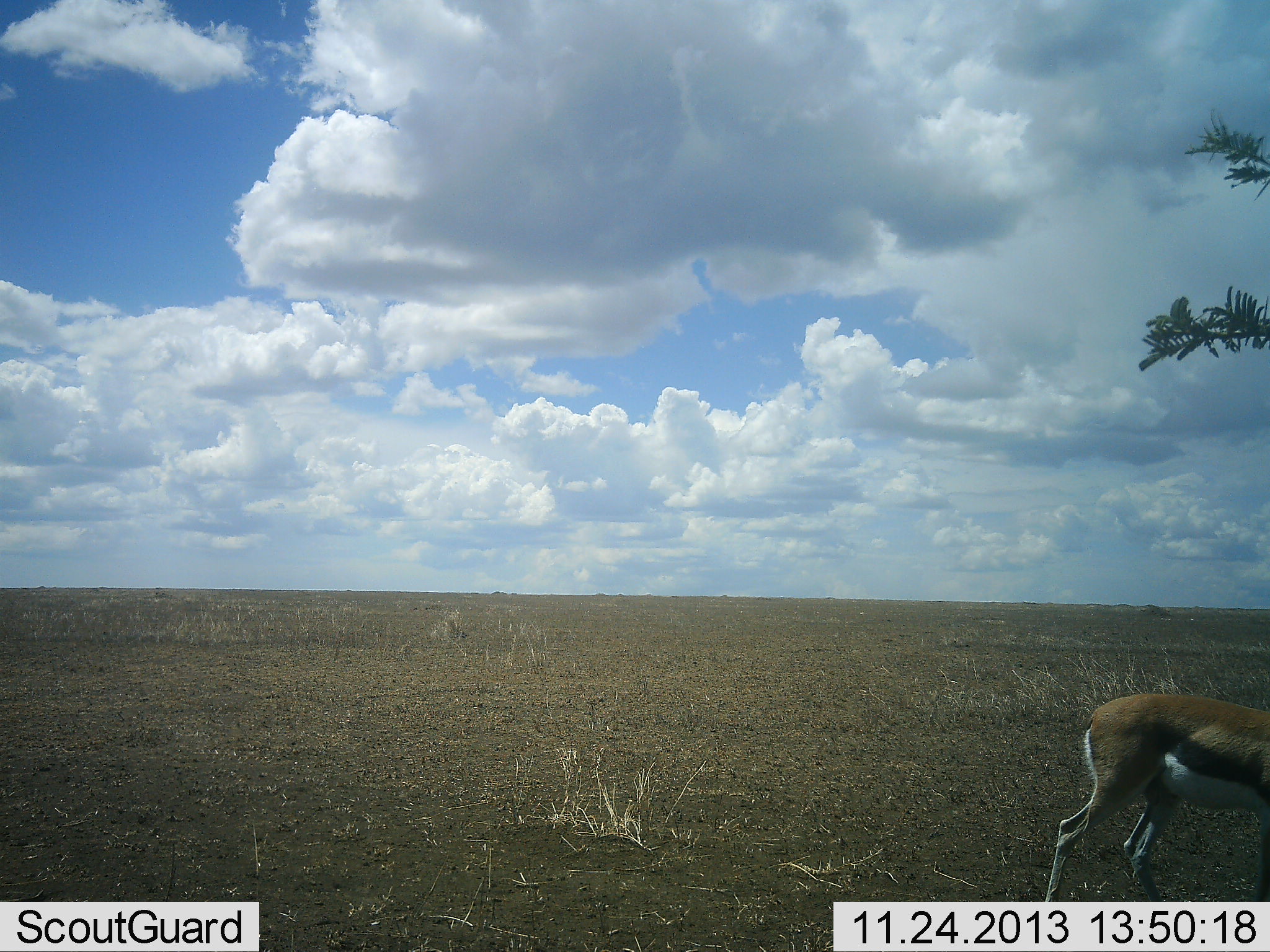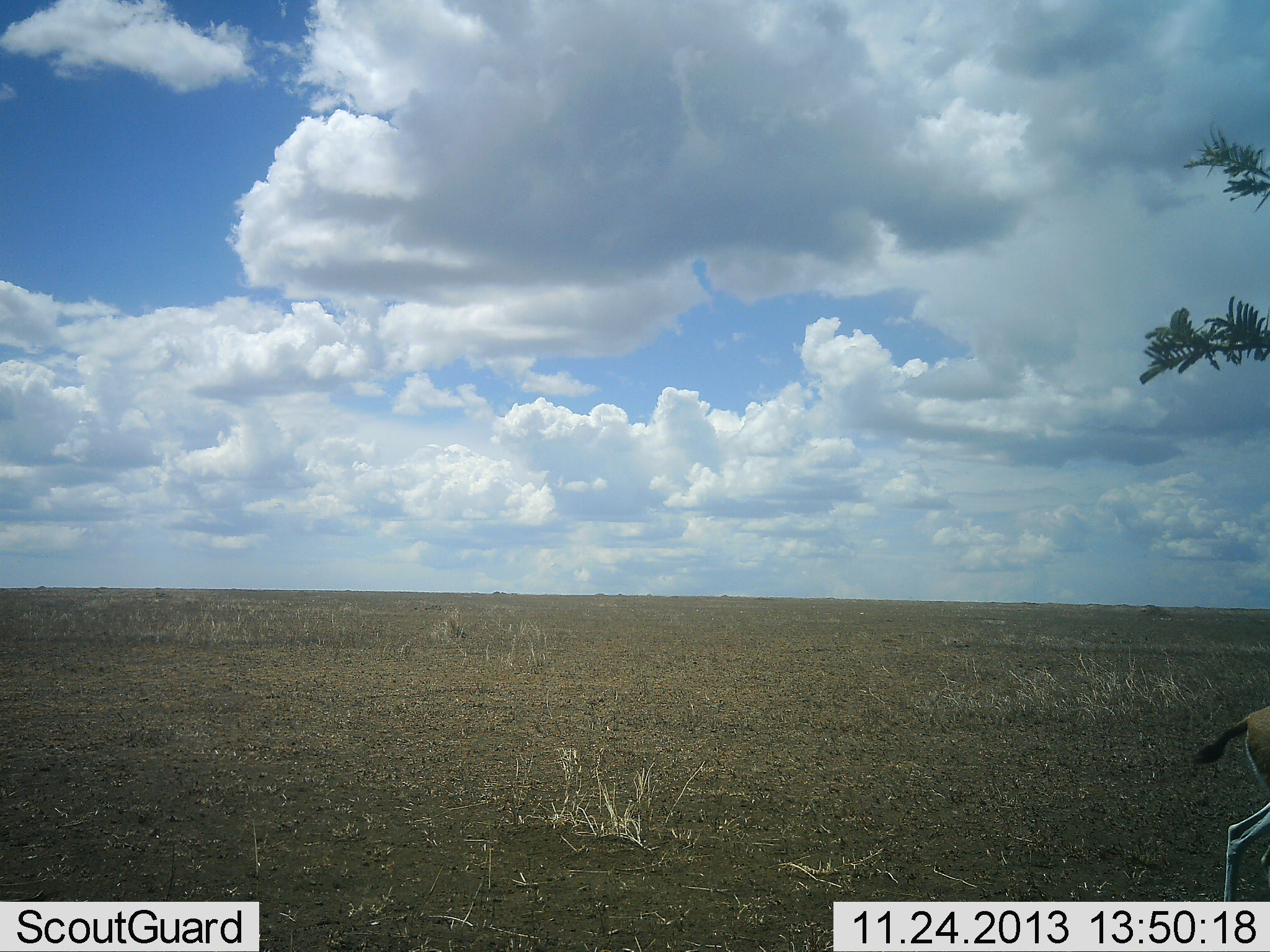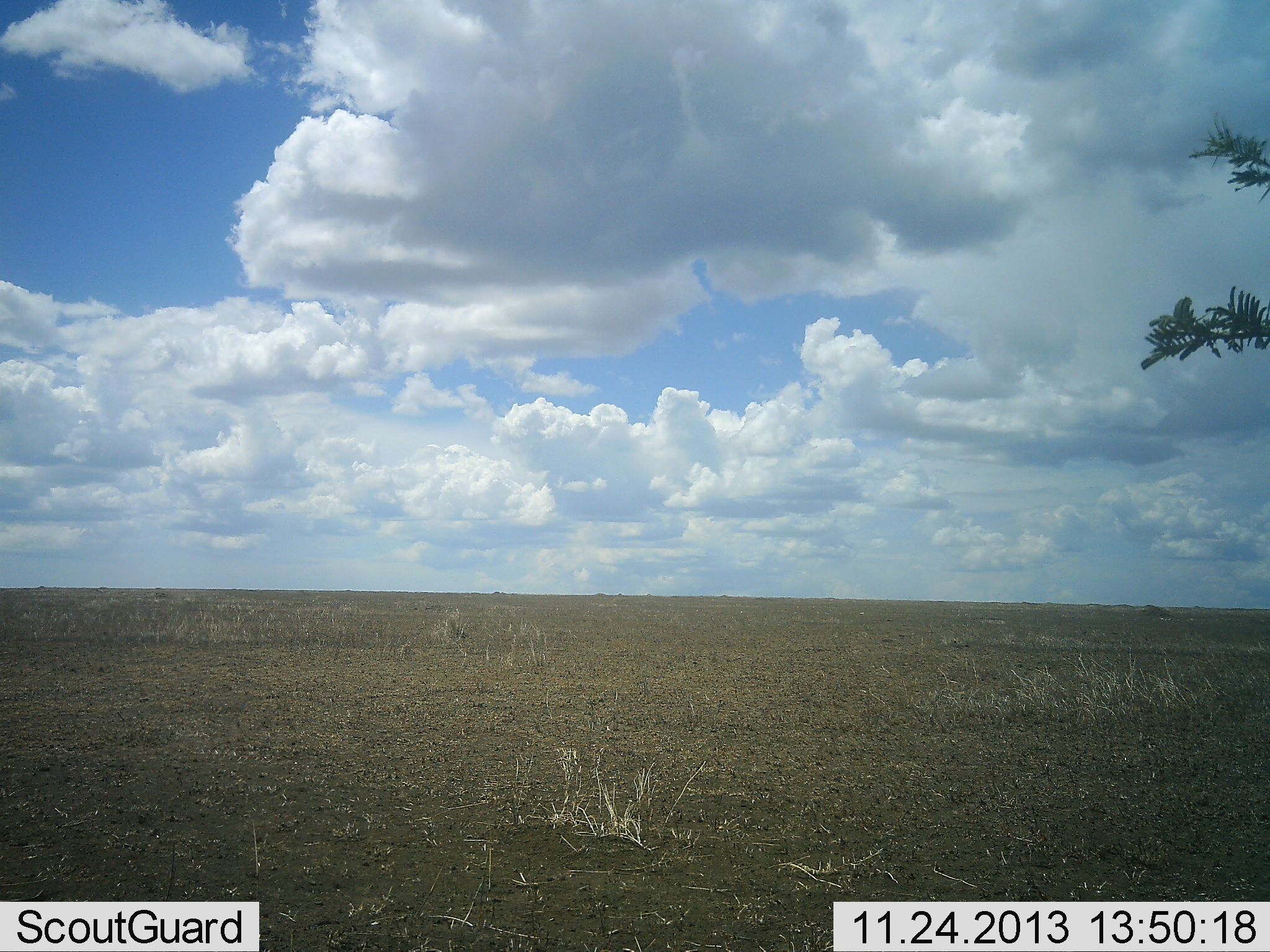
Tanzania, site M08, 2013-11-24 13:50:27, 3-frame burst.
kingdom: Animalia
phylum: Chordata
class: Mammalia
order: Artiodactyla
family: Bovidae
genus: Eudorcas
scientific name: Eudorcas thomsonii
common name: thomson's gazelle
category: gazellethomsons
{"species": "gazellethomsons (thomson's gazelle) (Eudorcas thomsonii)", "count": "1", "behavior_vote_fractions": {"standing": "0%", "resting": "0%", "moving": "100%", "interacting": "0%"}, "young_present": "0%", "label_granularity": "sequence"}